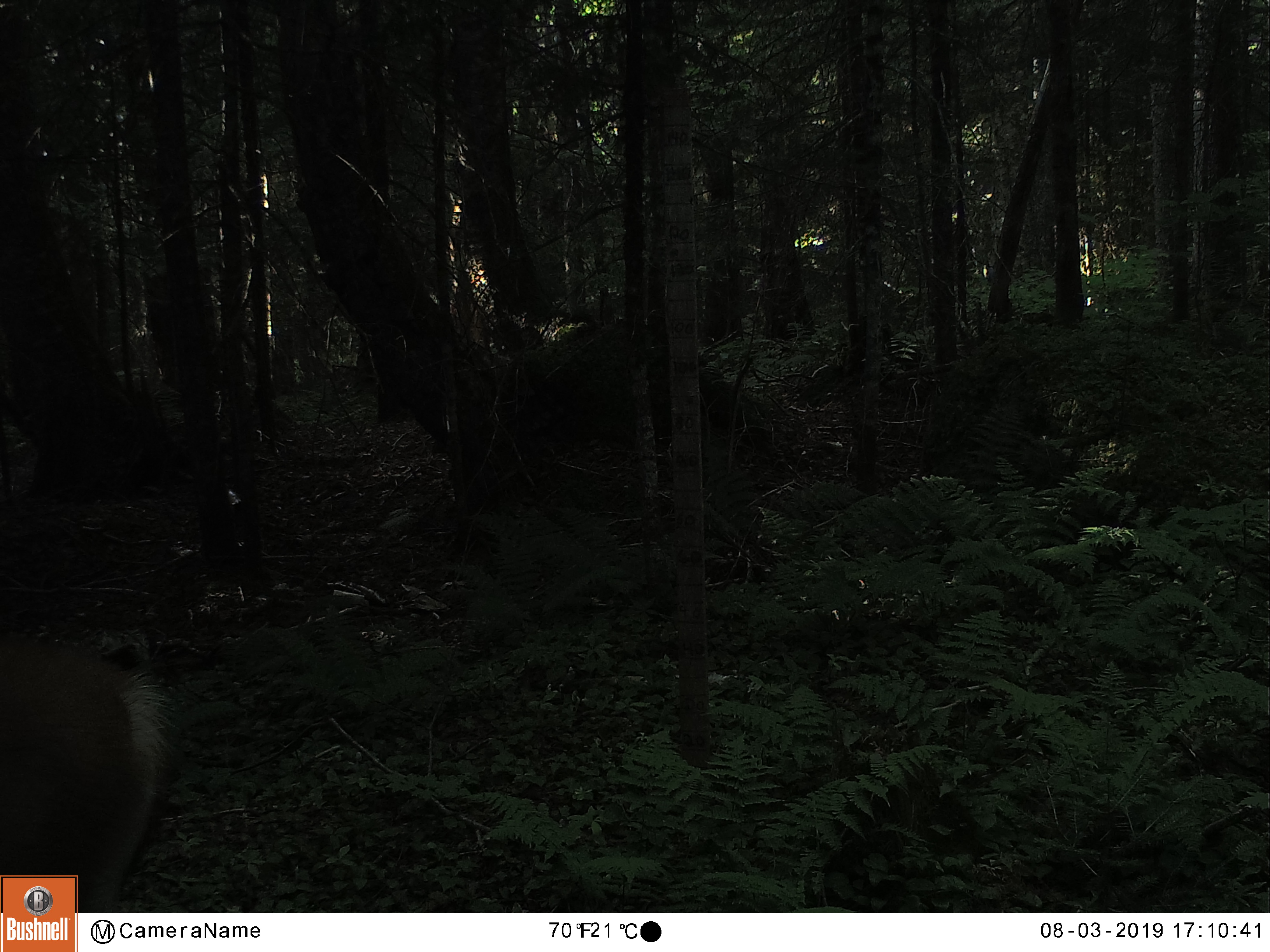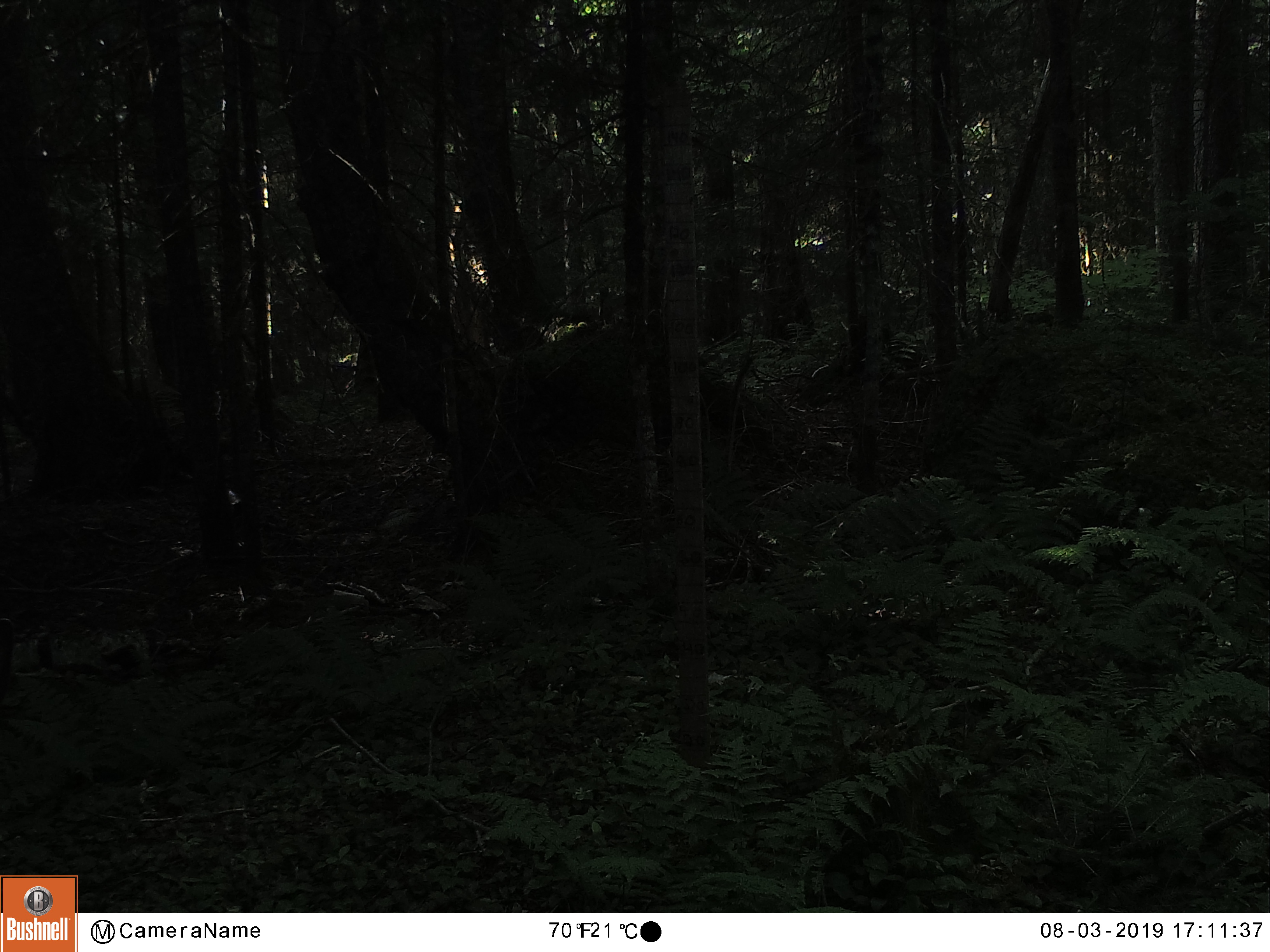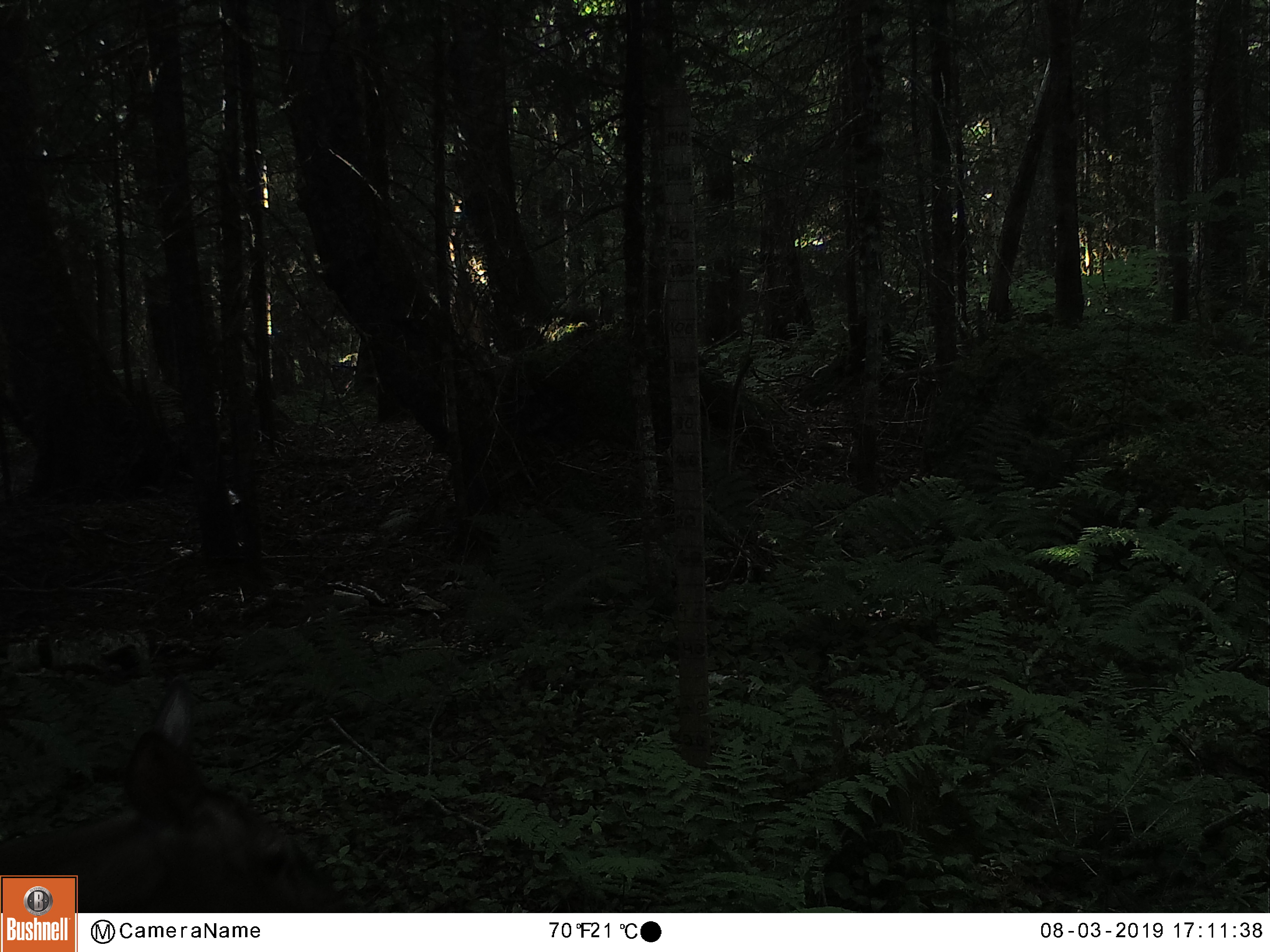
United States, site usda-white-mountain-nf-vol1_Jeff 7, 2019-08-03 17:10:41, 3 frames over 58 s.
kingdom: Animalia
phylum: Chordata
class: Mammalia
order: Artiodactyla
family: Cervidae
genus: Odocoileus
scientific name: Odocoileus virginianus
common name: white-tailed deer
White-tailed deer (Odocoileus virginianus).